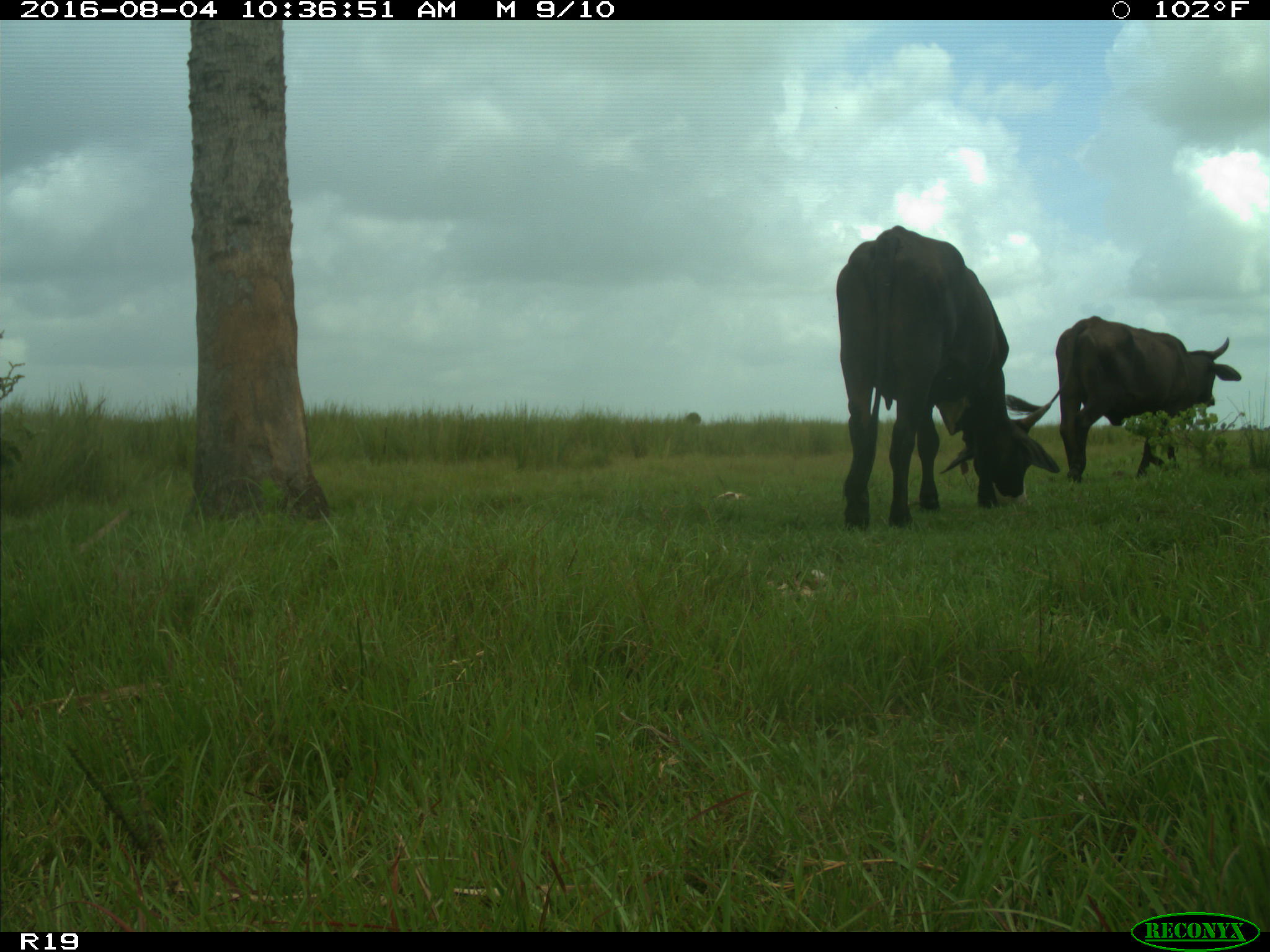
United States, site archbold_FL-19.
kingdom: Animalia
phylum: Chordata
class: Mammalia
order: Artiodactyla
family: Bovidae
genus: Bos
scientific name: Bos taurus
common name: domestic cow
Bos taurus (domestic cow).